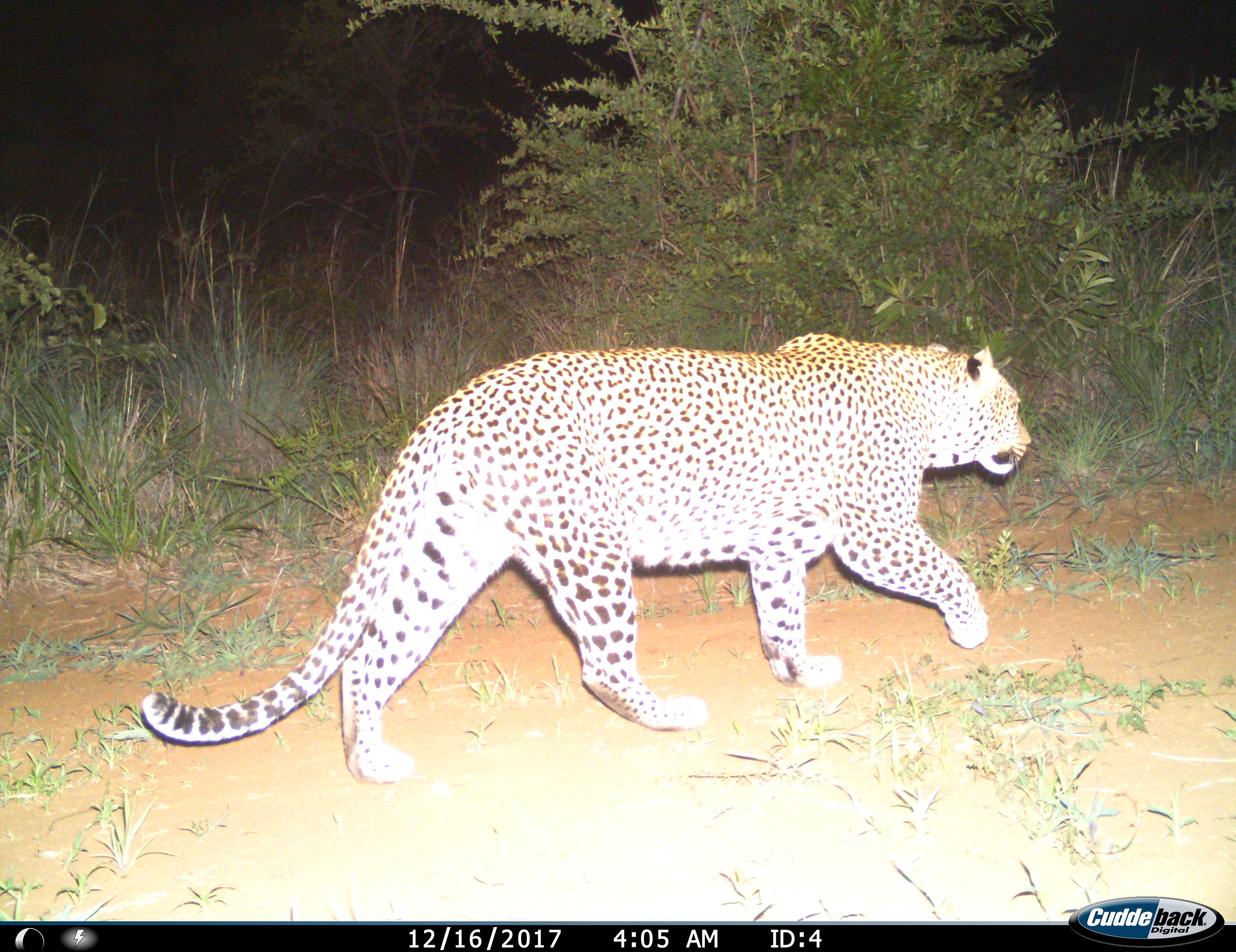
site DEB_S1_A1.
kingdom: Animalia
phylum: Chordata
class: Mammalia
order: Carnivora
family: Felidae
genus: Panthera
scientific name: Panthera pardus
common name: leopard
Leopard (Panthera pardus), count 1. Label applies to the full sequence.